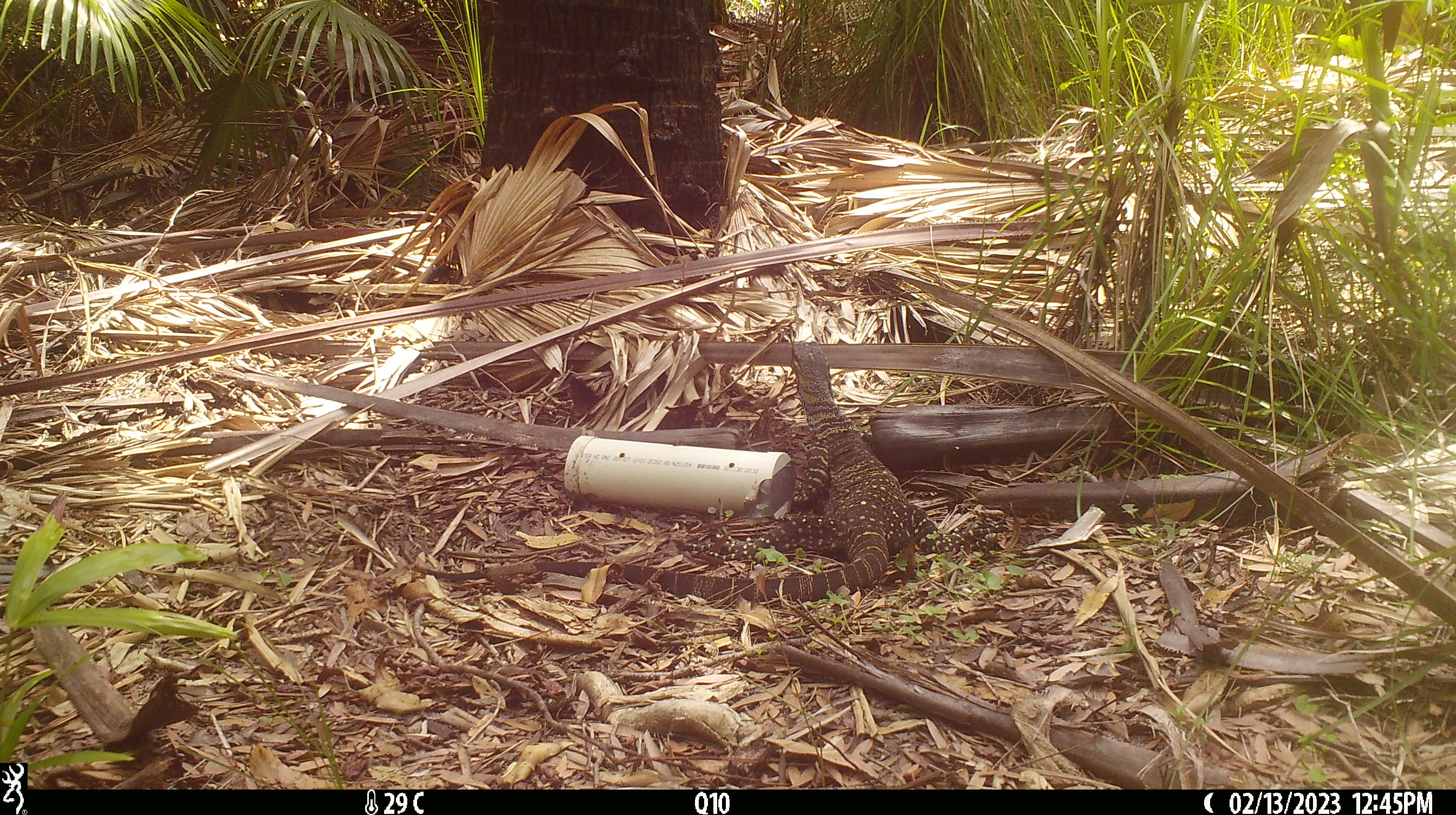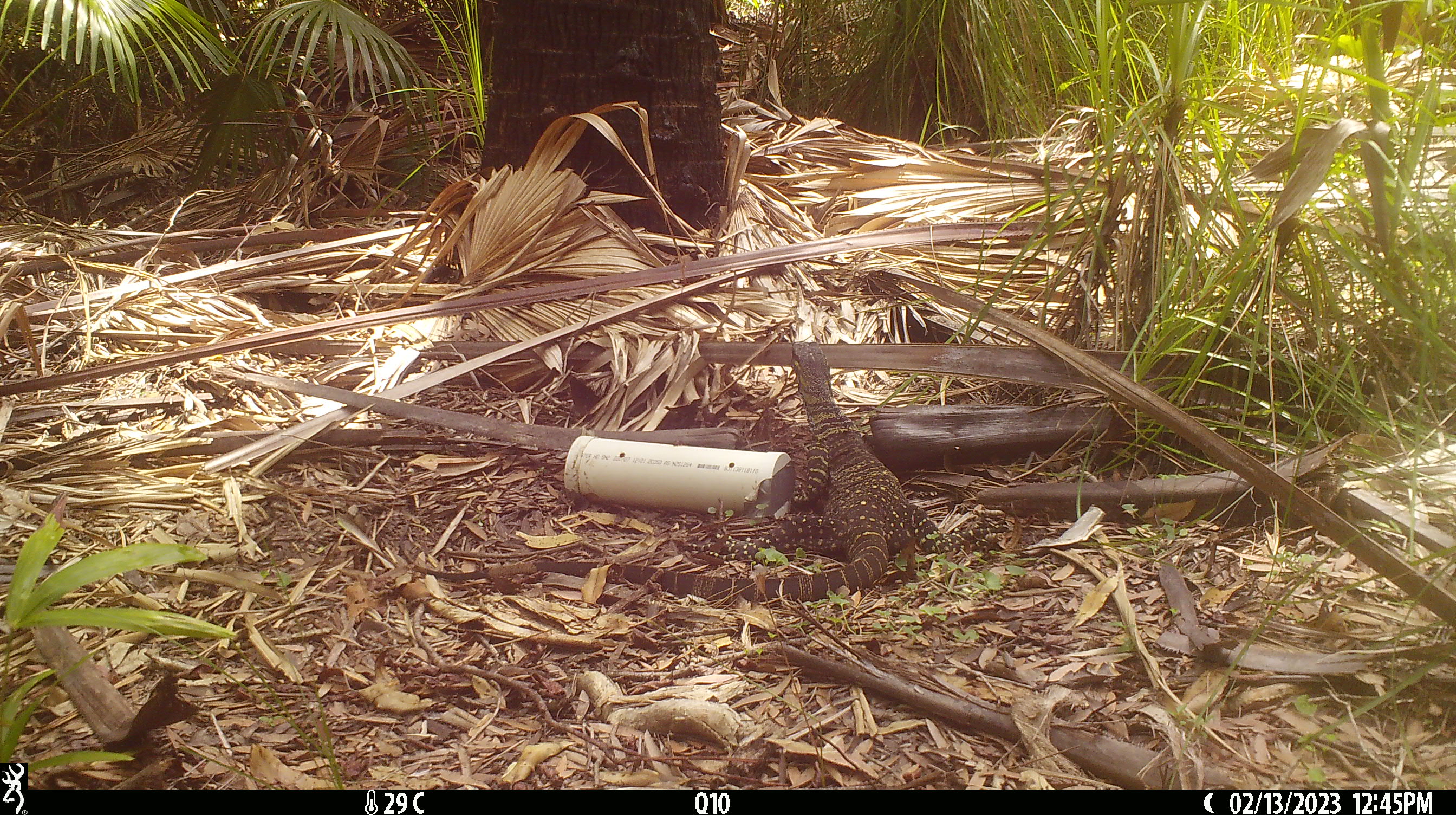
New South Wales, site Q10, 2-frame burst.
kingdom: Animalia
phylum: Chordata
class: Reptilia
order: Squamata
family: Varanidae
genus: Varanus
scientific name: Varanus varius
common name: lace monitor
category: goanna